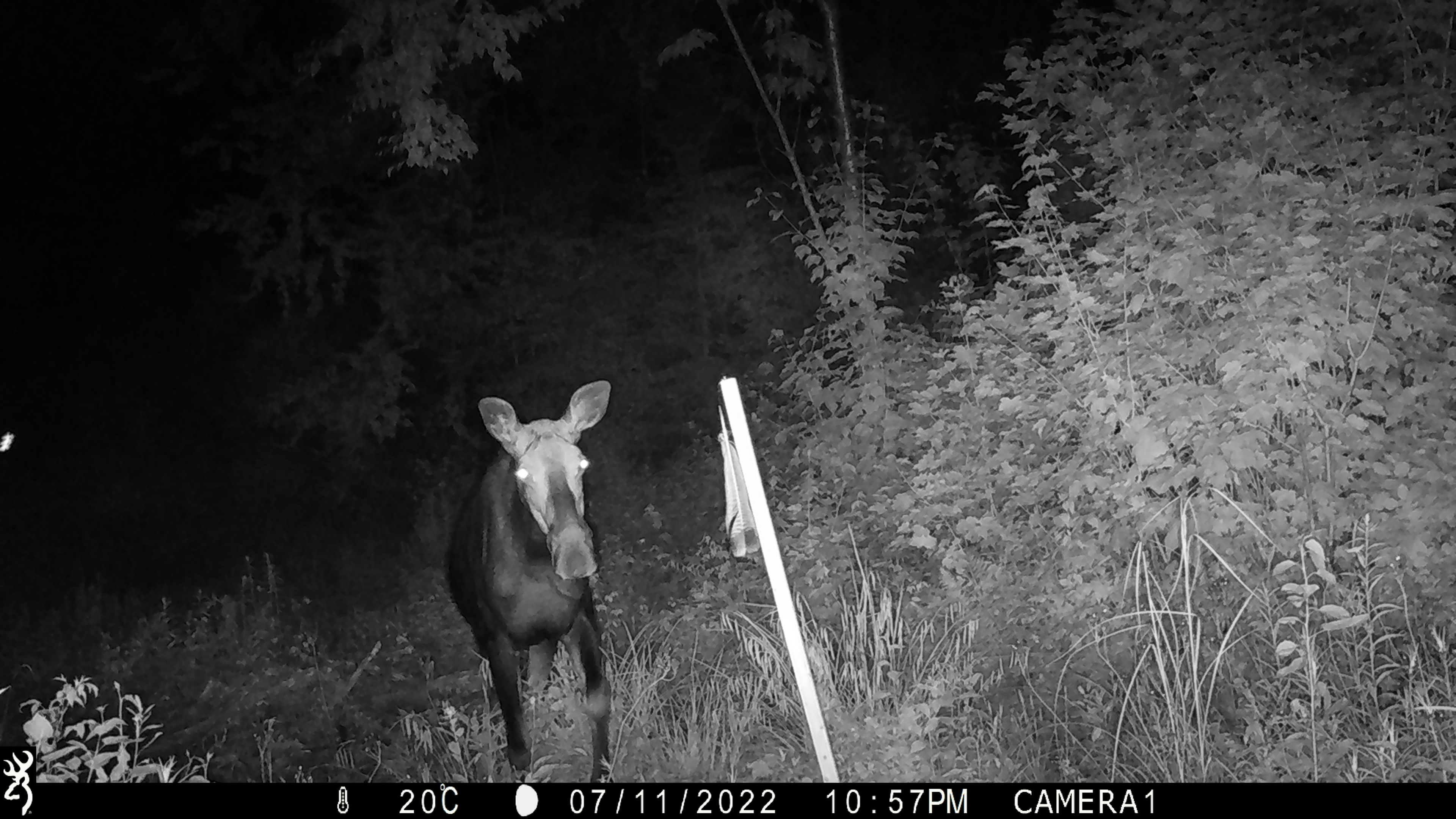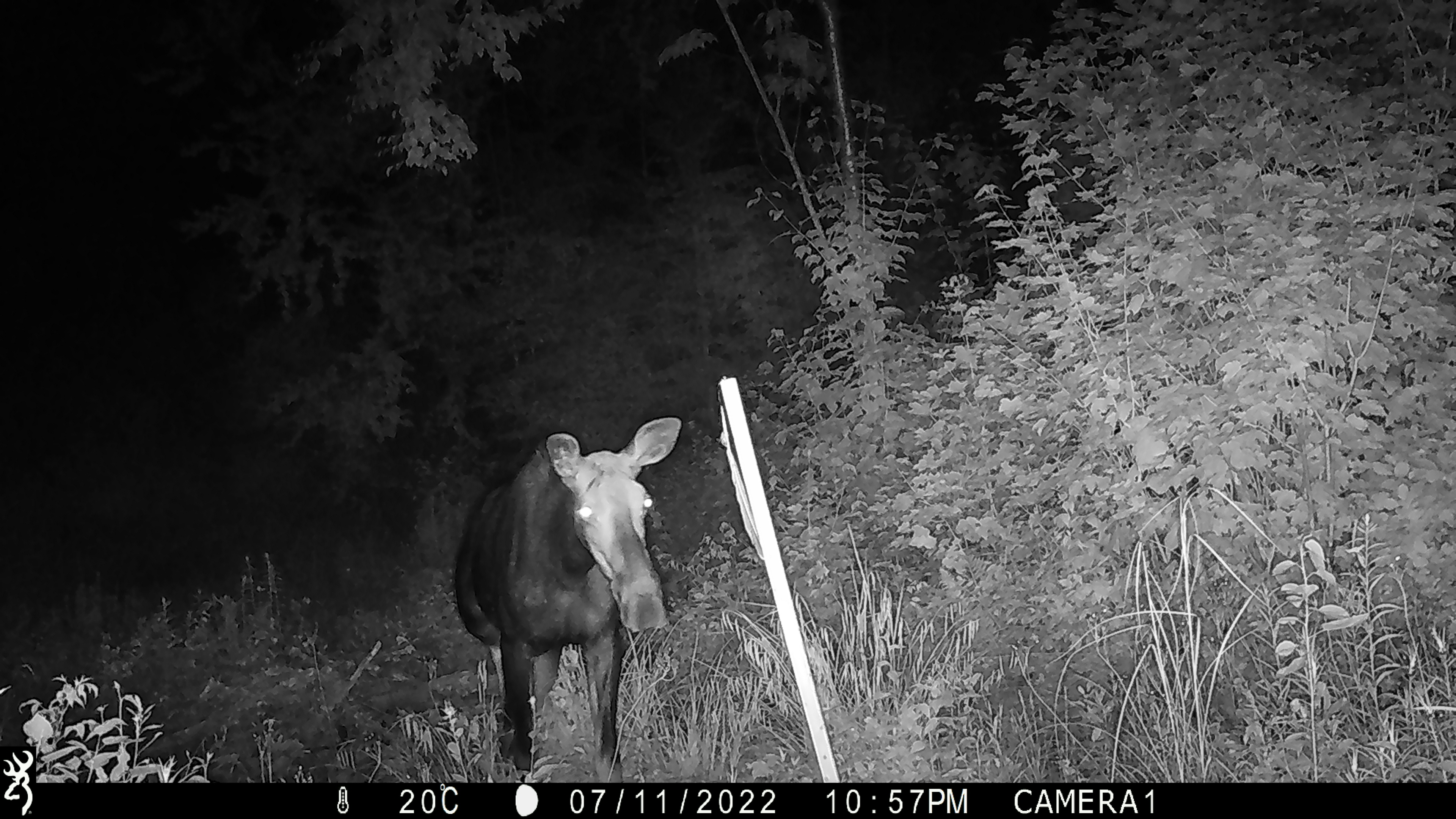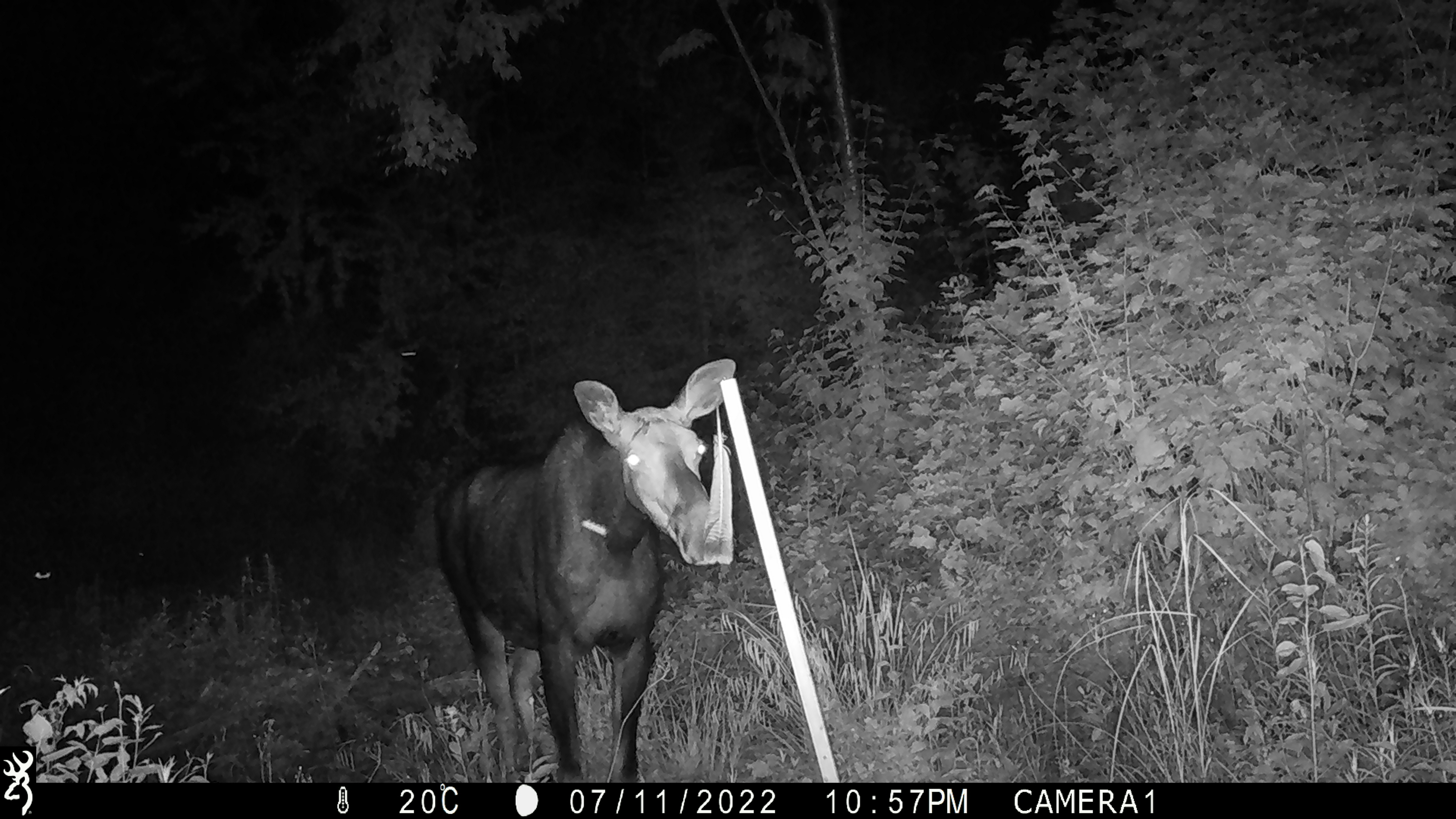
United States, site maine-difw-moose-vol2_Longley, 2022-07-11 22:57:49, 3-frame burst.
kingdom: Animalia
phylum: Chordata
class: Mammalia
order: Artiodactyla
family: Cervidae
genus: Alces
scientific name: Alces alces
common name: moose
Moose (Alces alces).